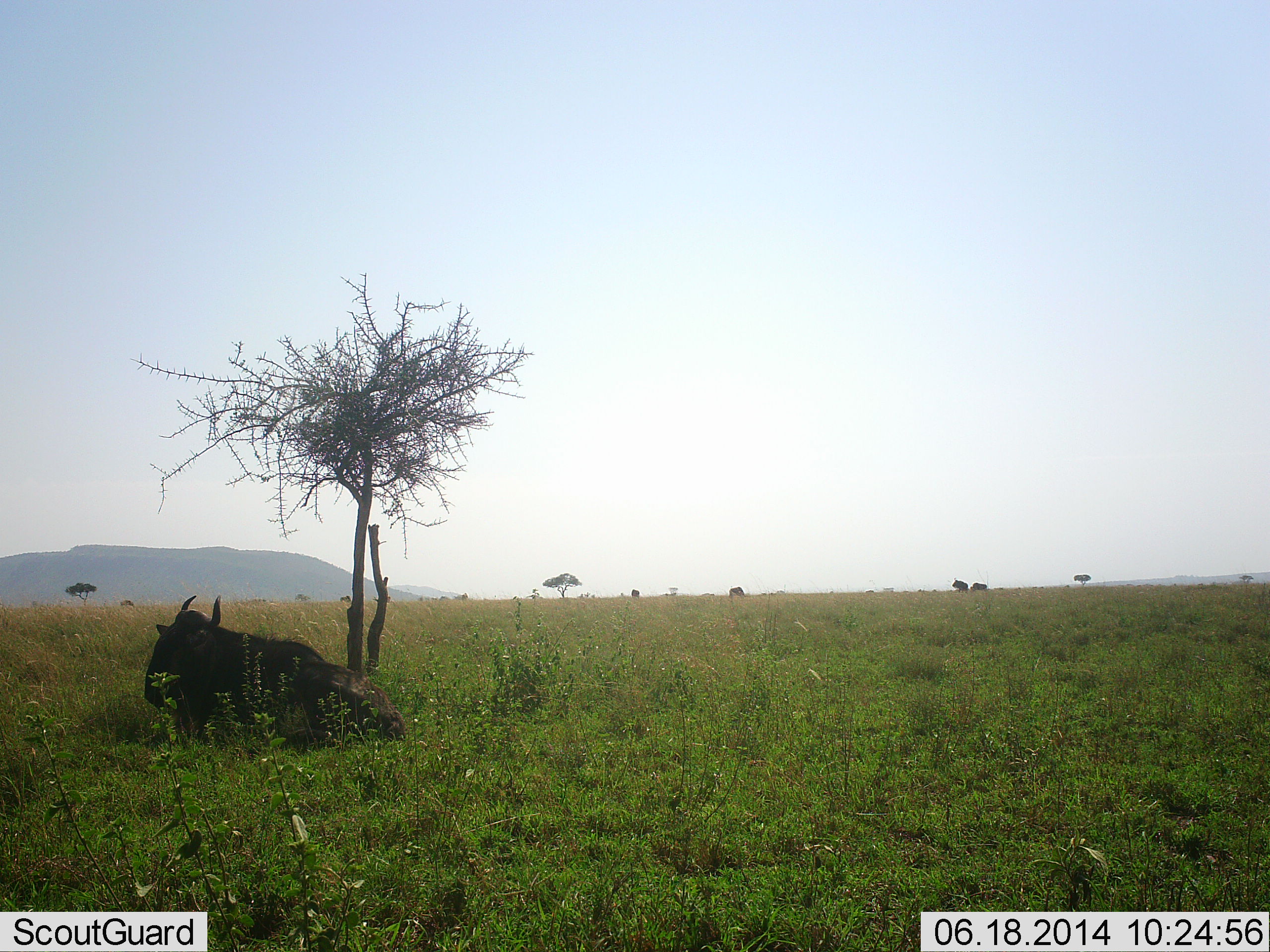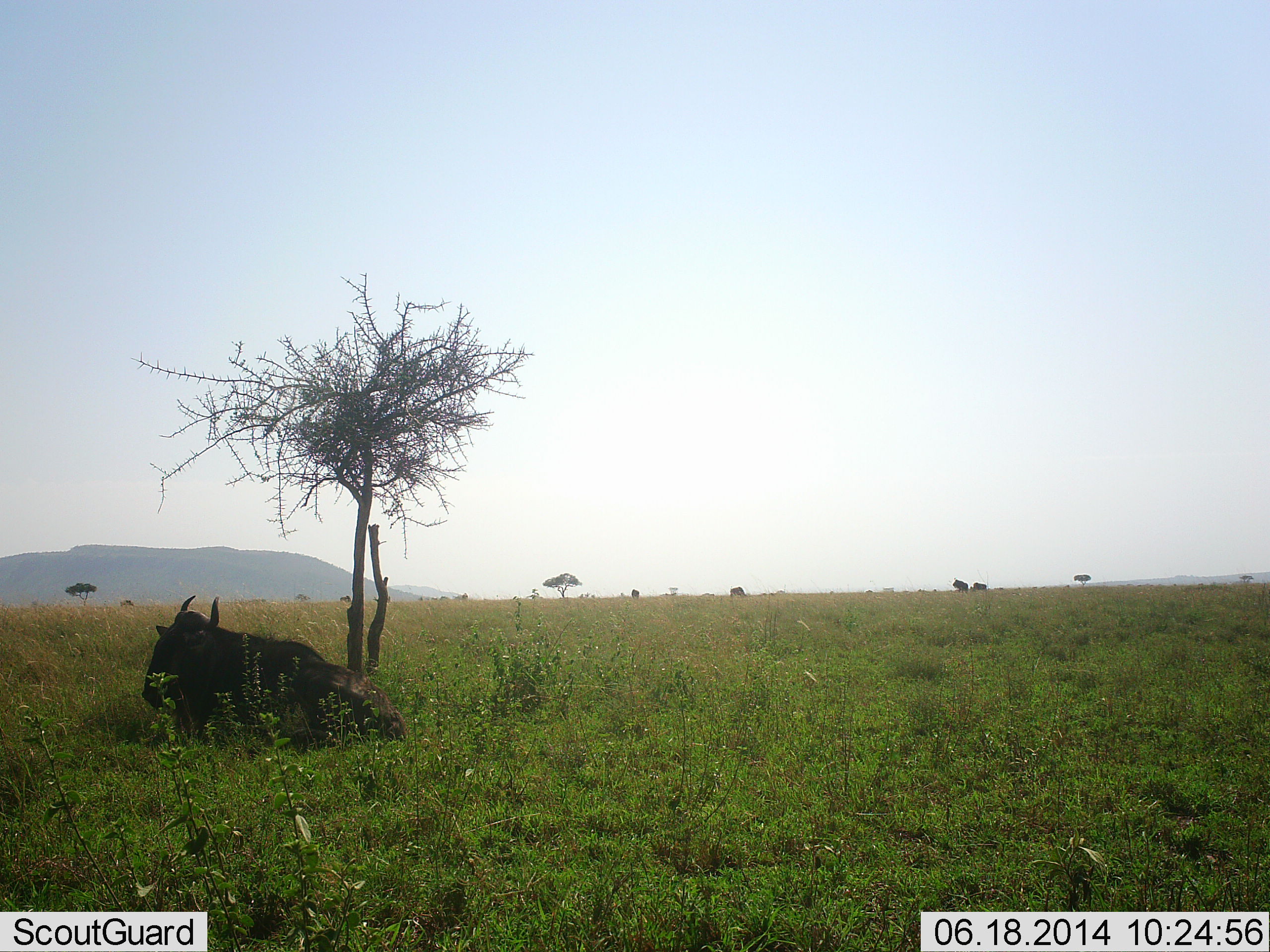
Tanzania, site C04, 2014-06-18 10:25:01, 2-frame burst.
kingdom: Animalia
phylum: Chordata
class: Mammalia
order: Artiodactyla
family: Bovidae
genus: Connochaetes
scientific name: Connochaetes taurinus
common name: blue wildebeest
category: wildebeest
Wildebeest (blue wildebeest) (Connochaetes taurinus), count 1. Behavior (volunteer vote fractions): standing 0%, resting 100%, moving 0%, interacting 0%. Young present (vote fraction): 0%. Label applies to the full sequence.